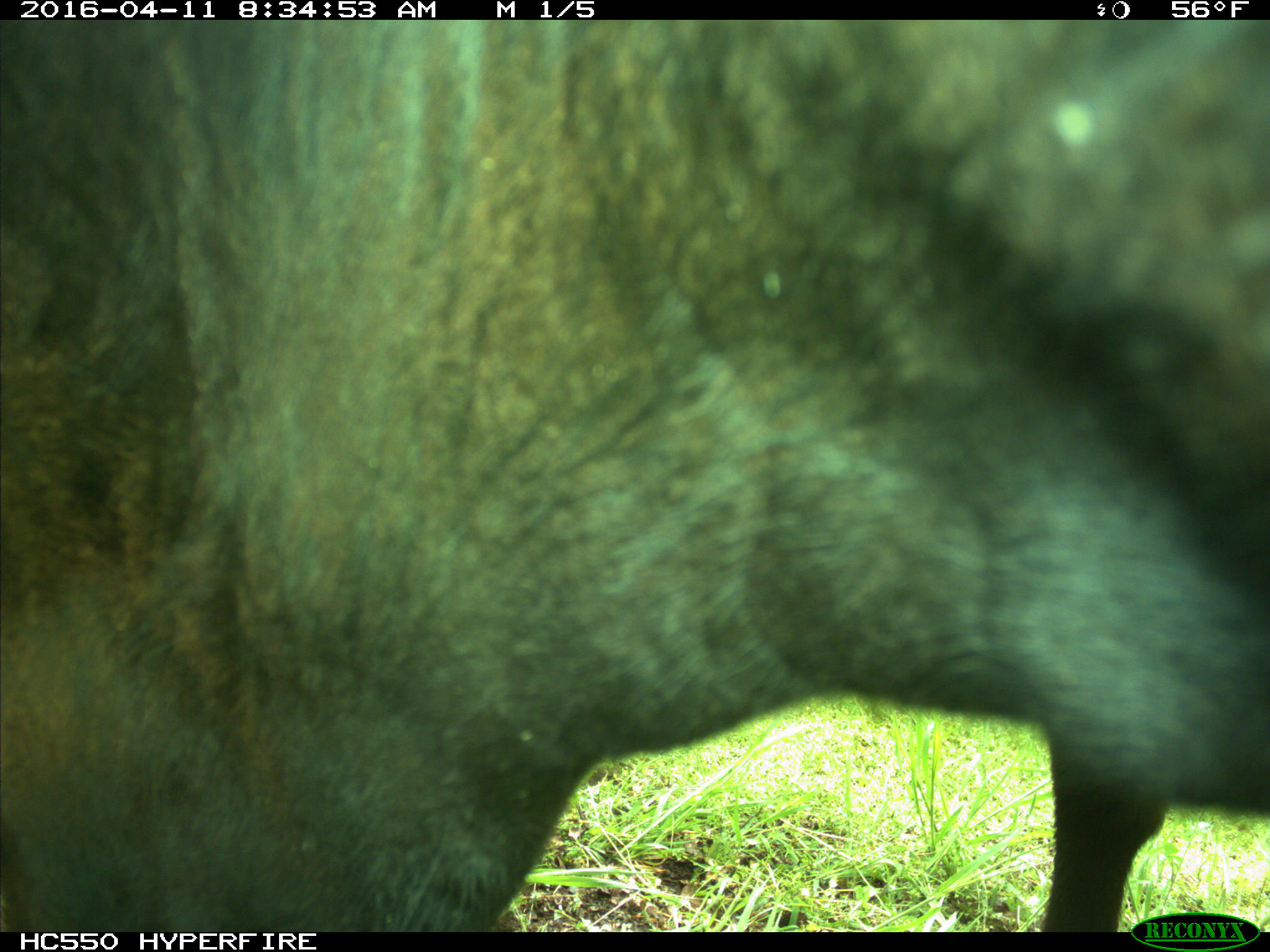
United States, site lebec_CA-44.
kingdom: Animalia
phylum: Chordata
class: Mammalia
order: Artiodactyla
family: Bovidae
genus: Bos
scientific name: Bos taurus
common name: domestic cow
Bos taurus (domestic cow).